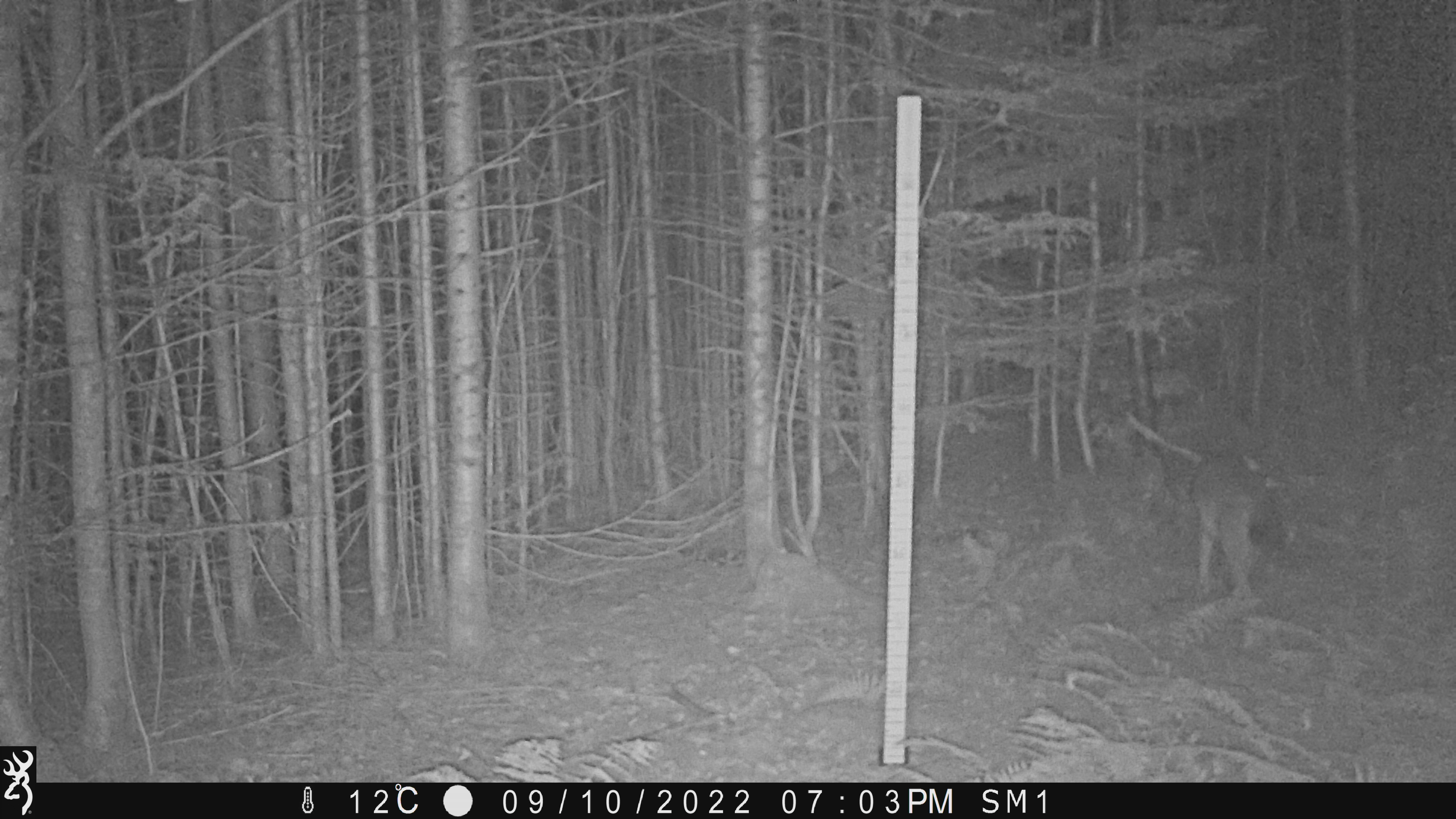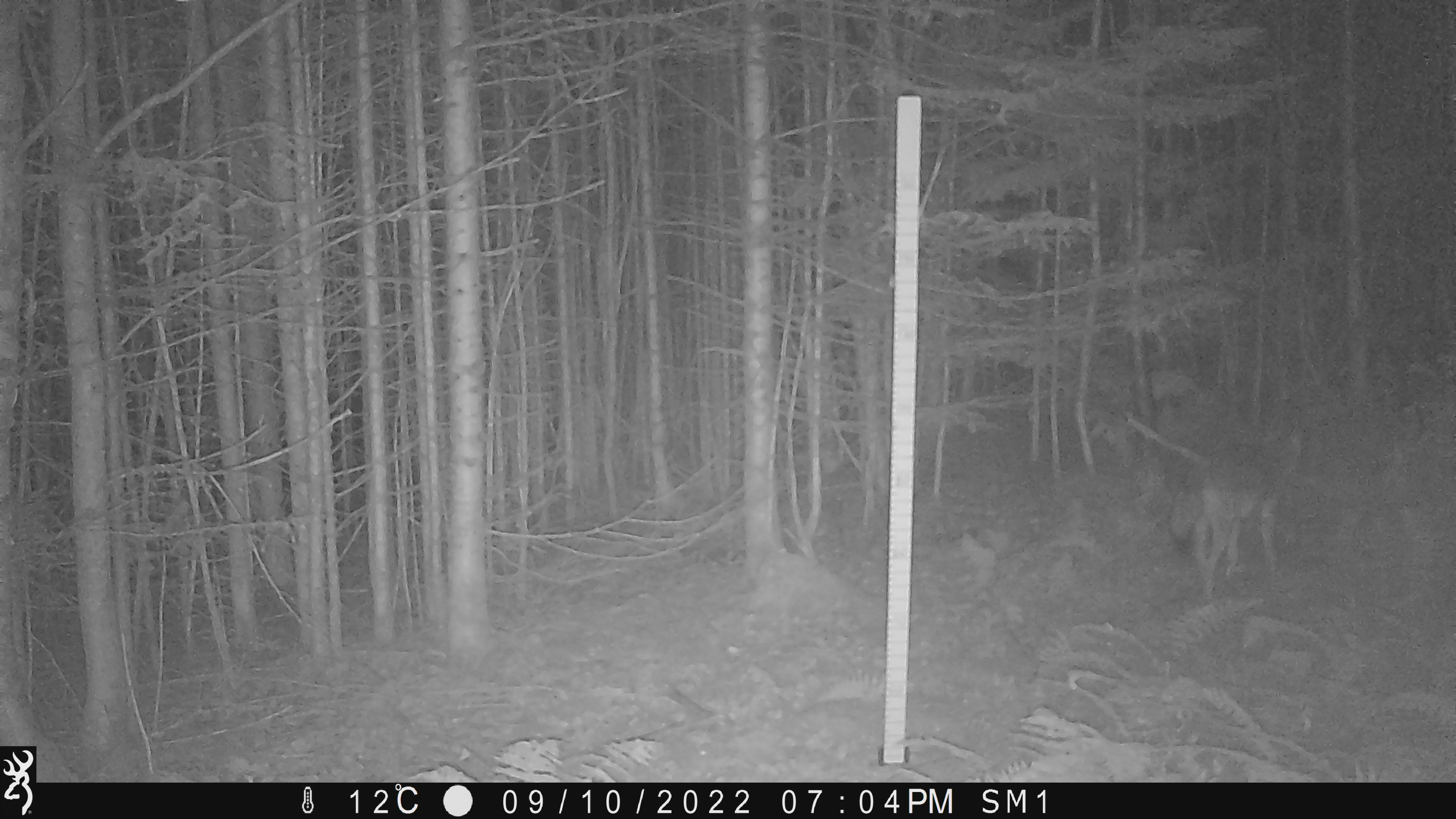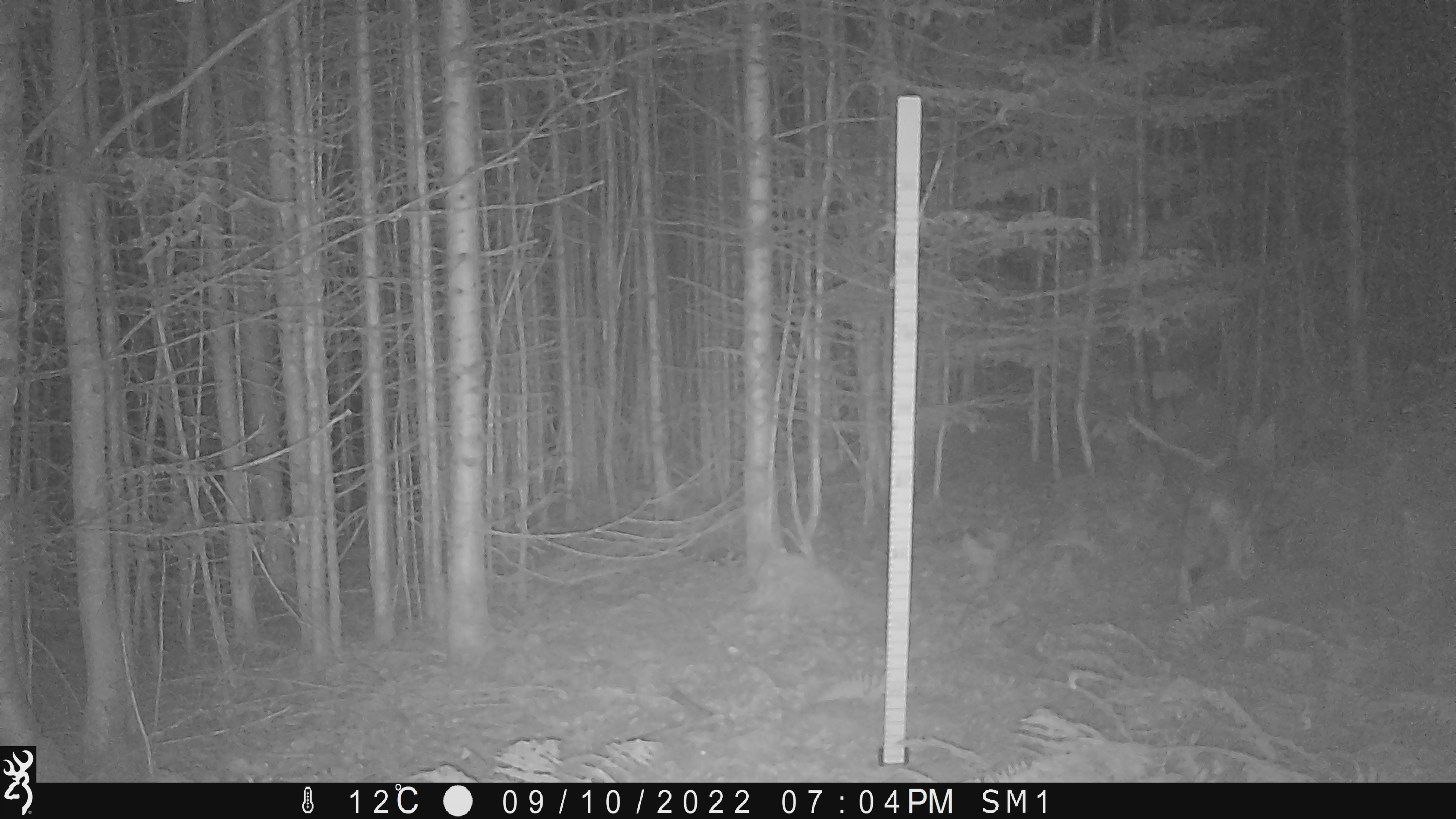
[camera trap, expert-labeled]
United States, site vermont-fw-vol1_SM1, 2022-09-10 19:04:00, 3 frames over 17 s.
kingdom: Animalia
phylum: Chordata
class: Mammalia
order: Carnivora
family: Canidae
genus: Canis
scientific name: Canis latrans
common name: coyote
Coyote (Canis latrans).